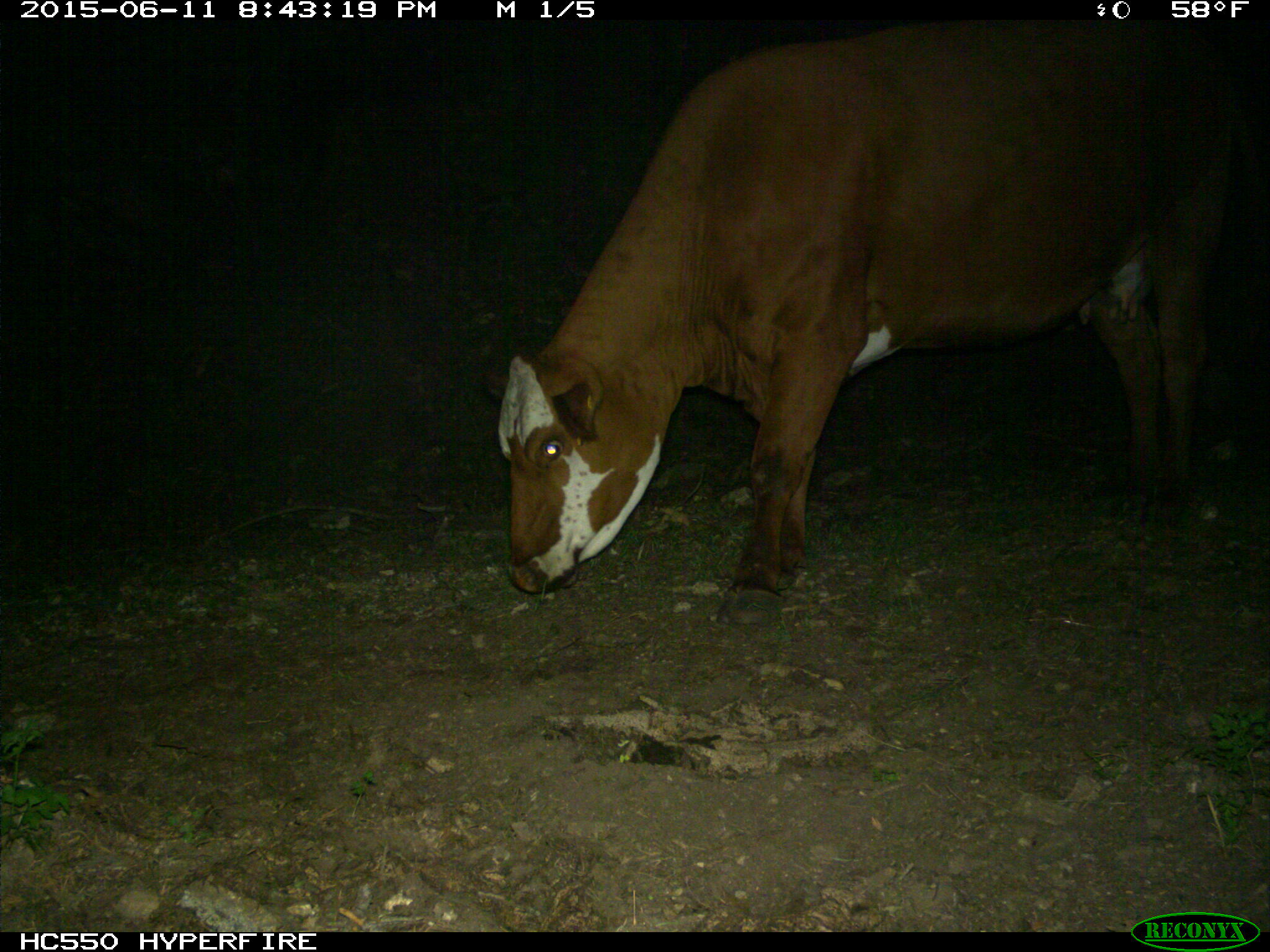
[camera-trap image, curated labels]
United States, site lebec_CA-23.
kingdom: Animalia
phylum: Chordata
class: Mammalia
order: Artiodactyla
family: Bovidae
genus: Bos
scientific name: Bos taurus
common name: domestic cow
Bos taurus (domestic cow).